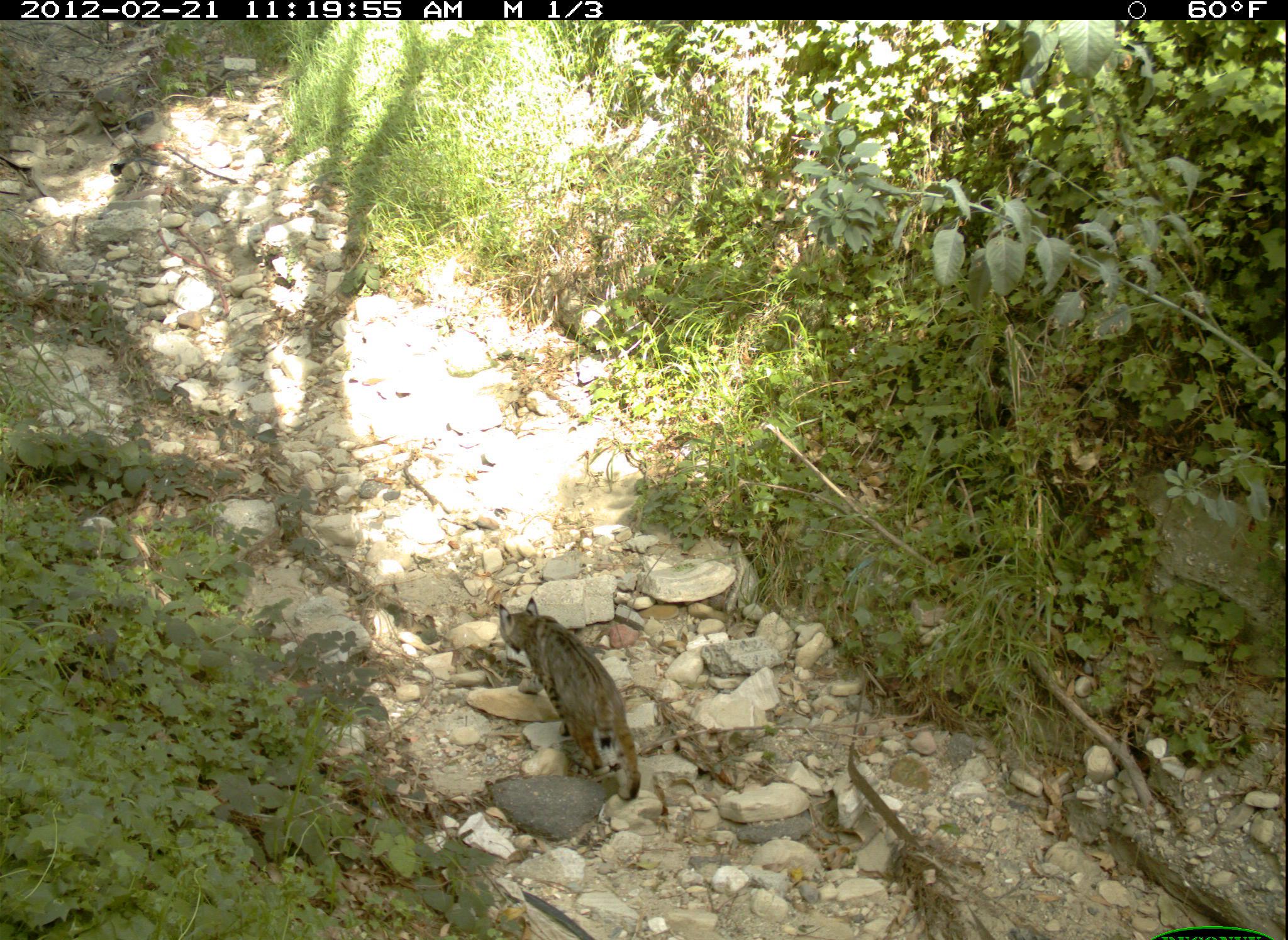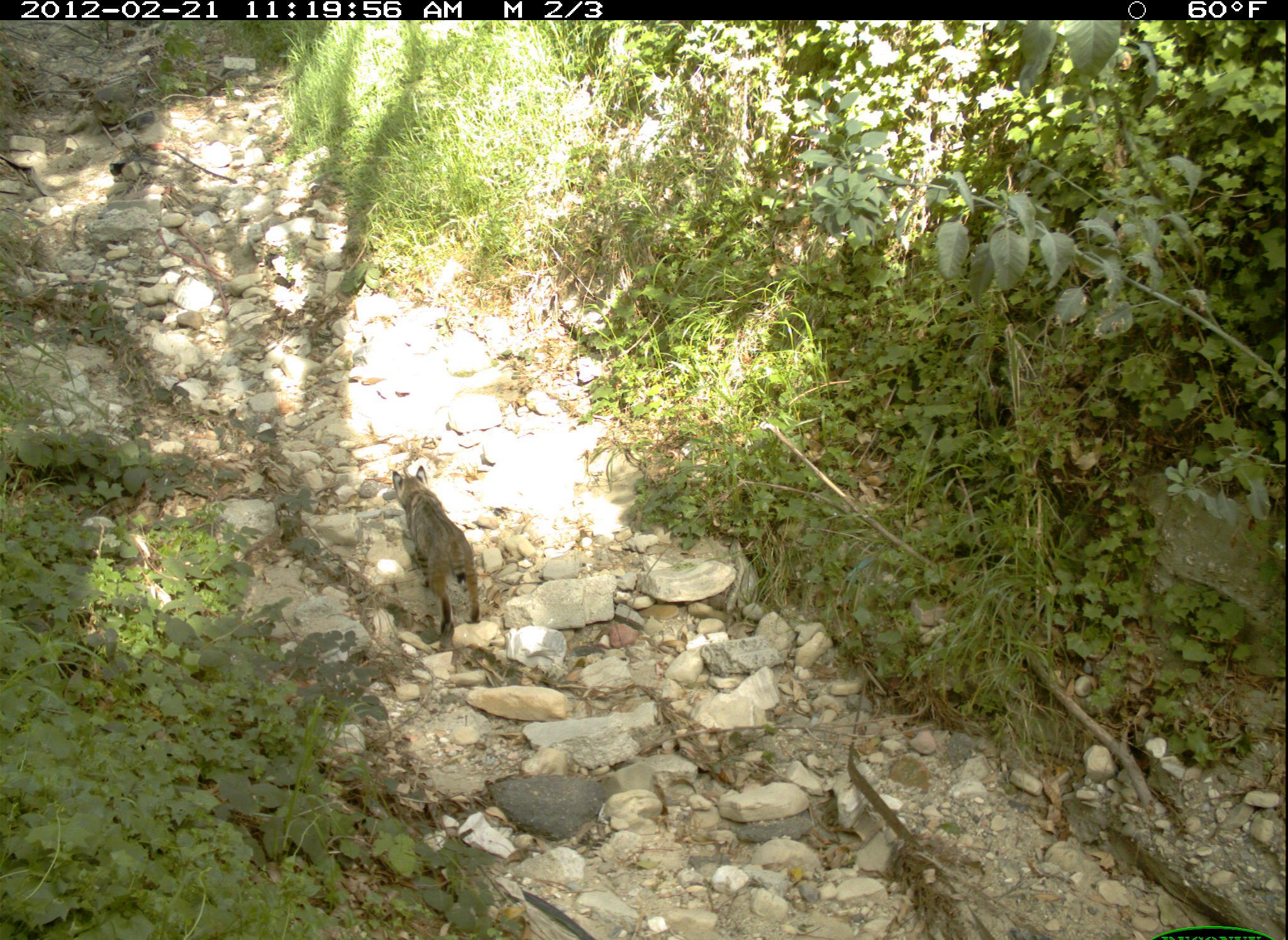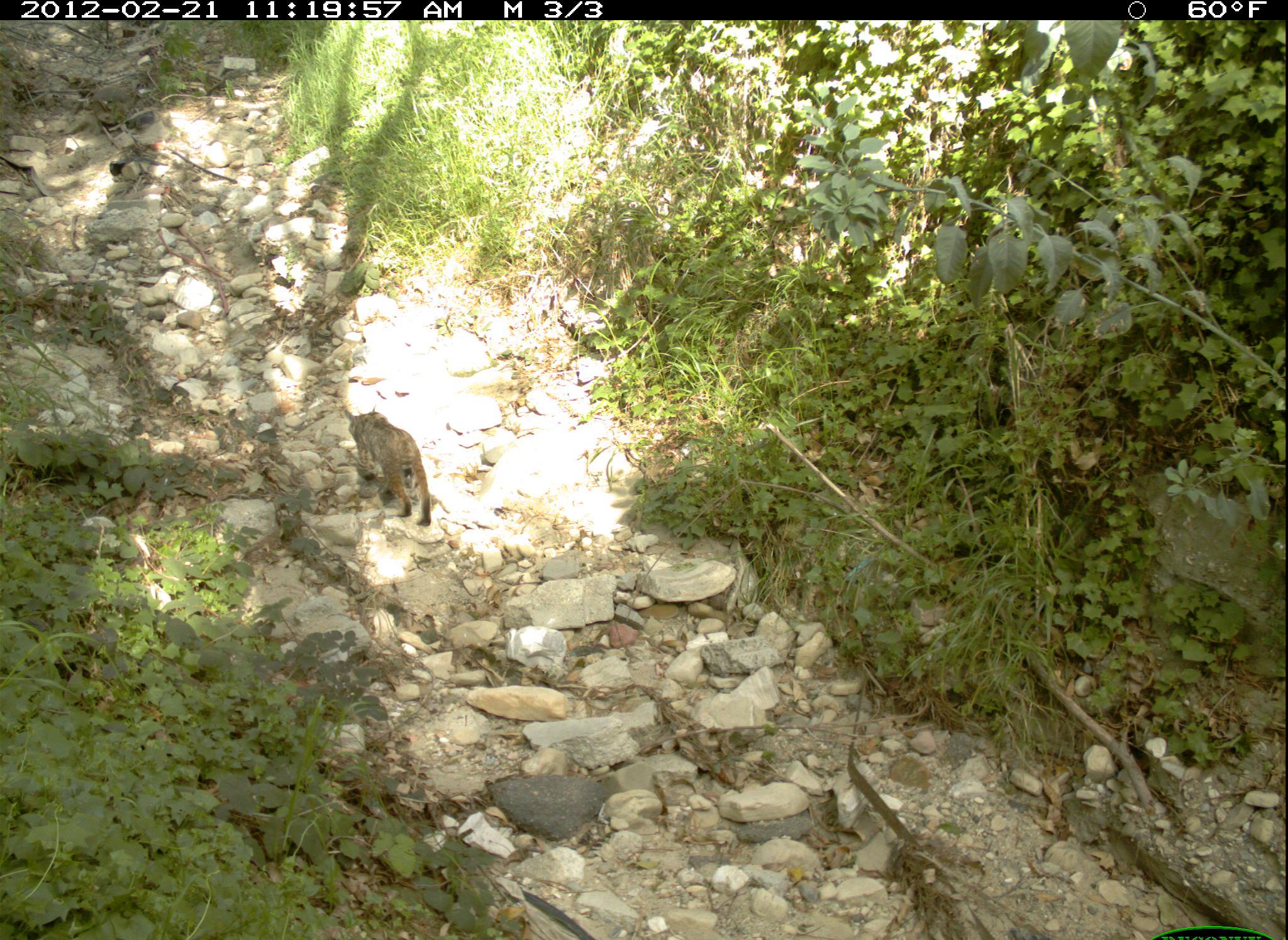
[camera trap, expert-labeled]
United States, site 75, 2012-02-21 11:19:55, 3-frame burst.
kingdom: Animalia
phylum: Chordata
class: Mammalia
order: Carnivora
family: Felidae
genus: Lynx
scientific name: Lynx rufus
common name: bobcat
Bobcat (Lynx rufus).